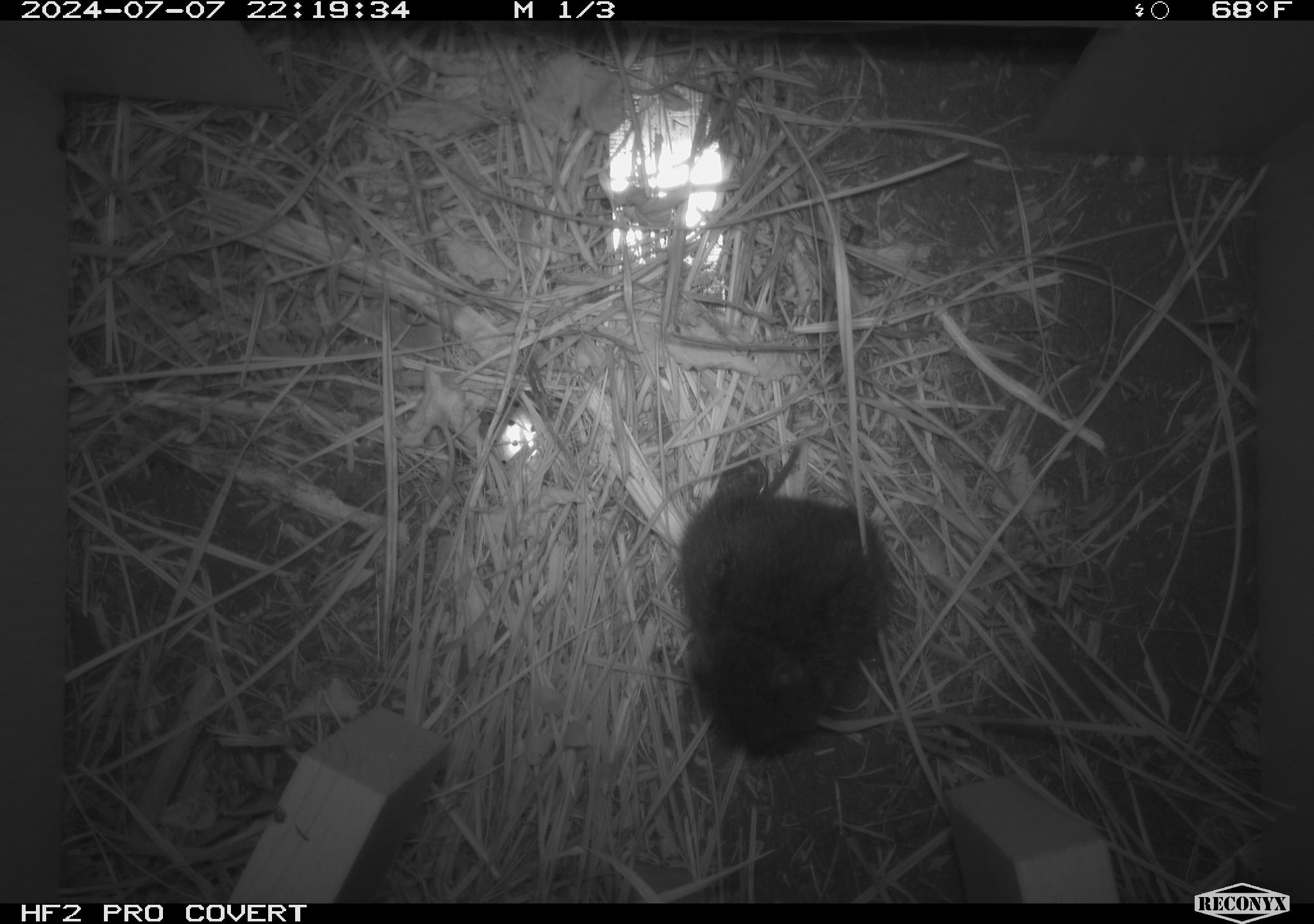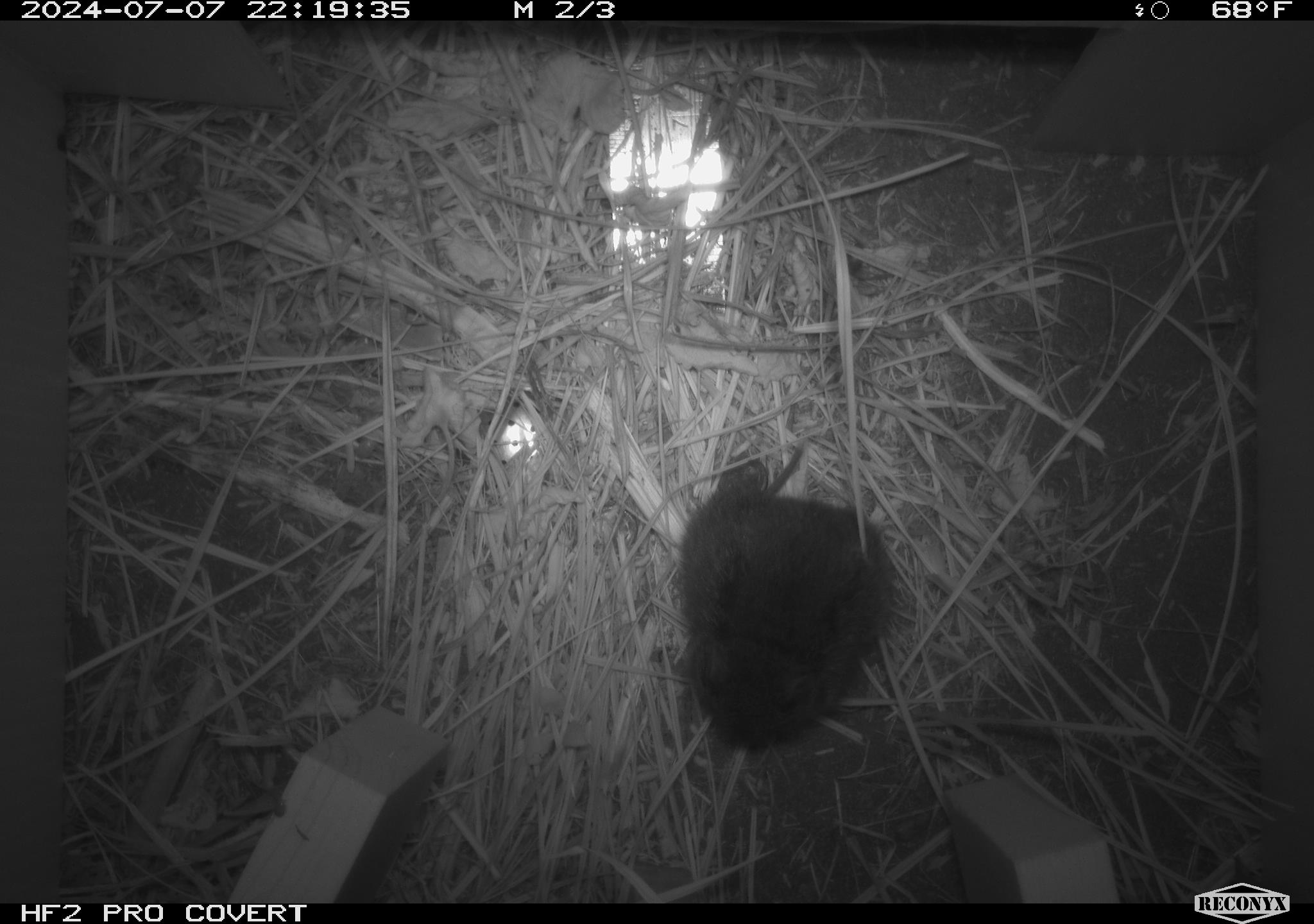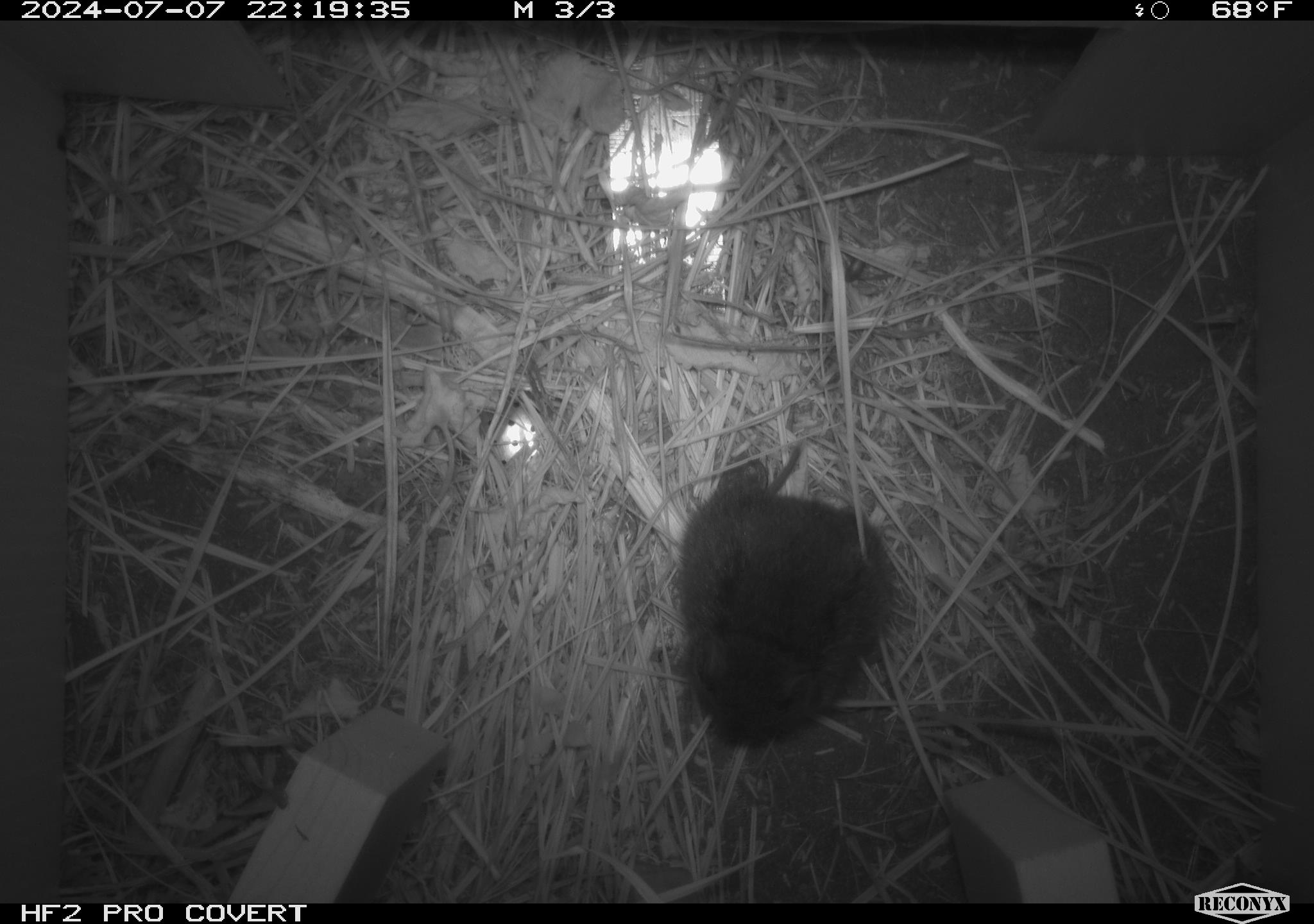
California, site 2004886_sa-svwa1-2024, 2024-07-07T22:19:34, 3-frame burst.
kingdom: Animalia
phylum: Chordata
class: Mammalia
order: Rodentia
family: Cricetidae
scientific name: Arvicolinae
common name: voles, lemmings, and muskrats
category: arvicolinae subfamily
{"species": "arvicolinae subfamily (voles, lemmings, and muskrats) (Arvicolinae)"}